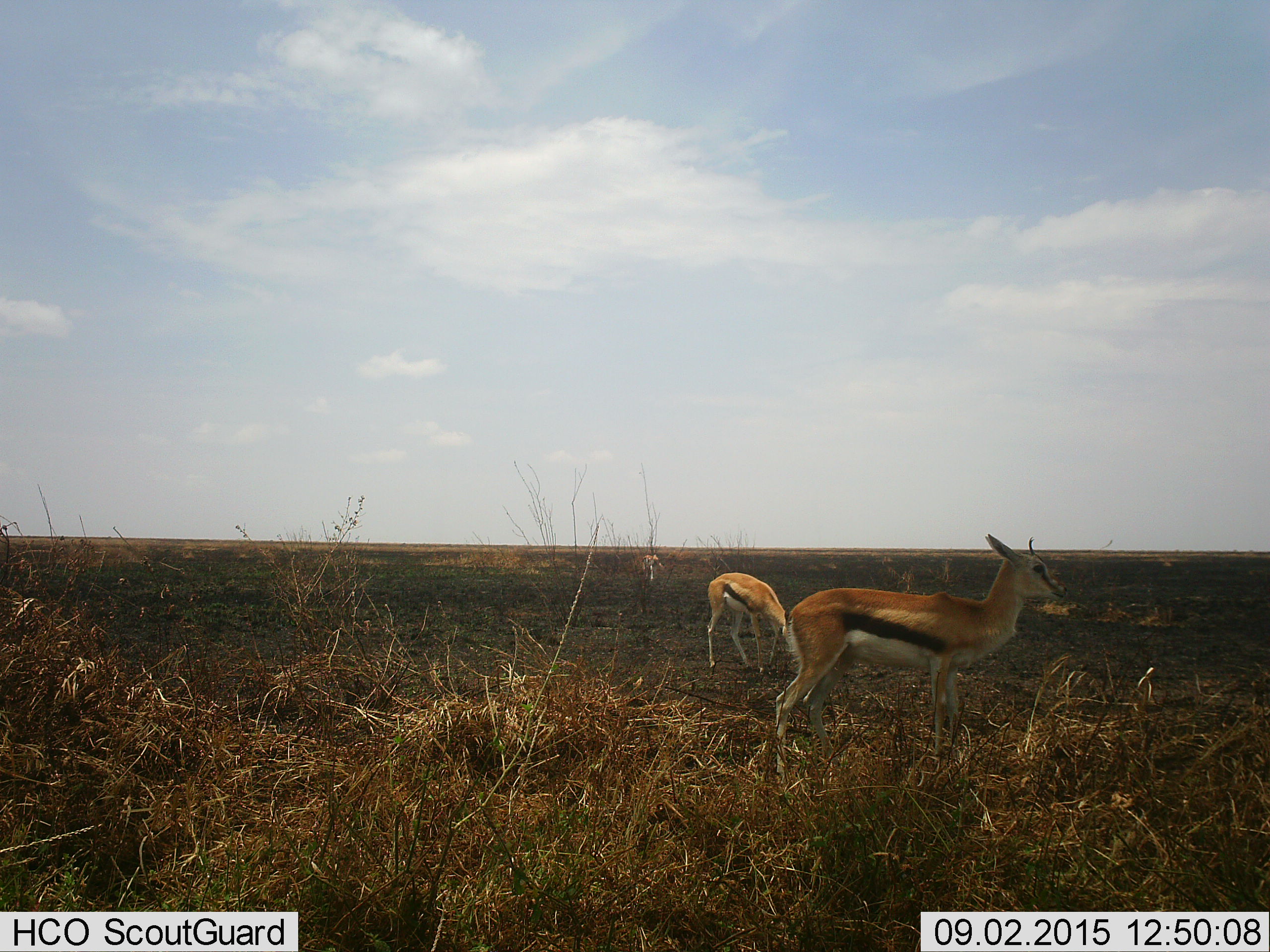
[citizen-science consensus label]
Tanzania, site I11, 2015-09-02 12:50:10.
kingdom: Animalia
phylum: Chordata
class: Mammalia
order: Artiodactyla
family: Bovidae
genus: Eudorcas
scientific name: Eudorcas thomsonii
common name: thomson's gazelle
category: gazellethomsons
Gazellethomsons (thomson's gazelle) (Eudorcas thomsonii), count 3. Behavior (volunteer vote fractions): standing 100%, resting 0%, moving 10%, interacting 0%. Young present (vote fraction): 0%. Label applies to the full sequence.